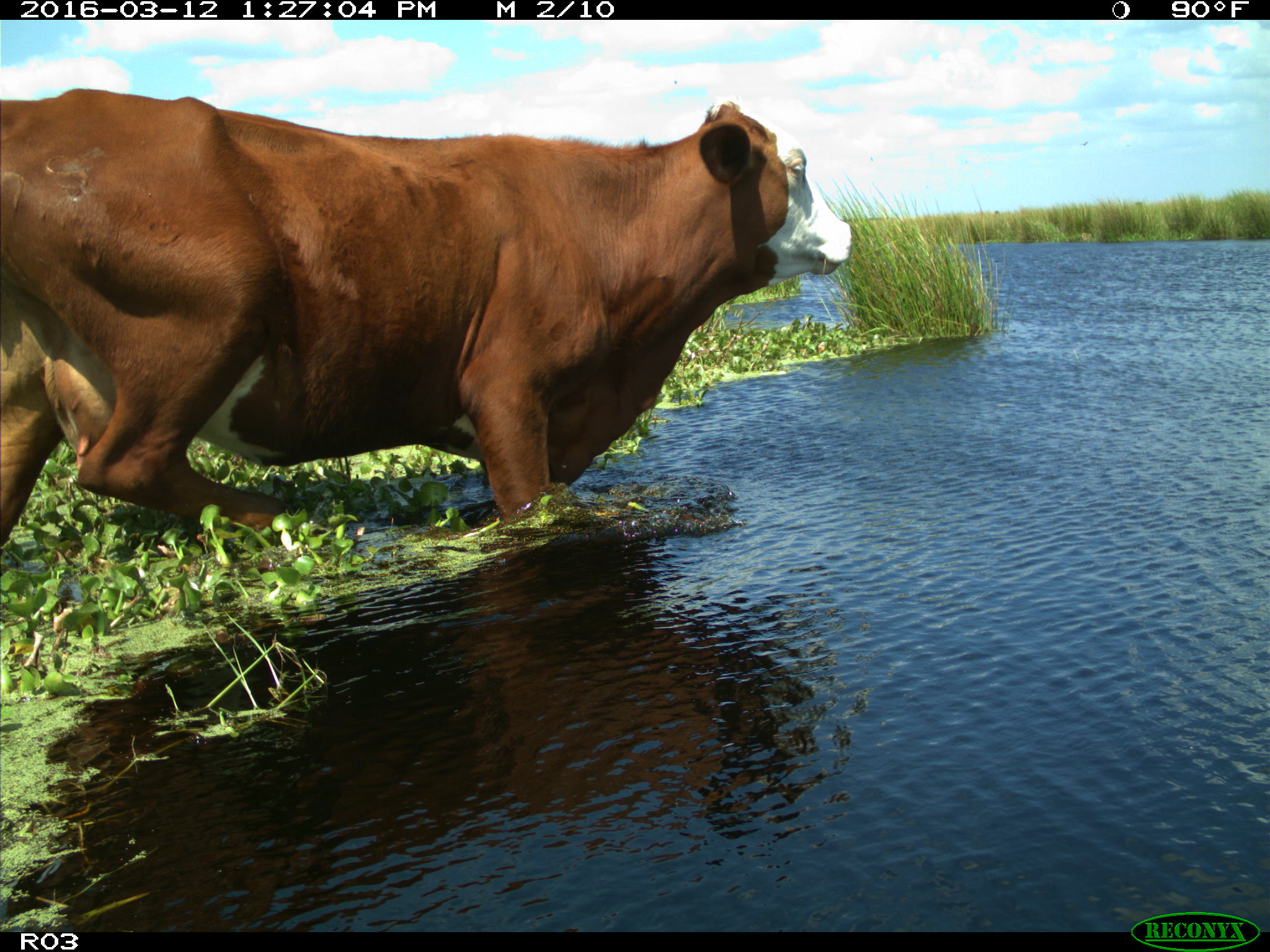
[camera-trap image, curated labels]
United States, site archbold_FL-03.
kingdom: Animalia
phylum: Chordata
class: Mammalia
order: Artiodactyla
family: Bovidae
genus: Bos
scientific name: Bos taurus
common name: domestic cow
Bos taurus (domestic cow).